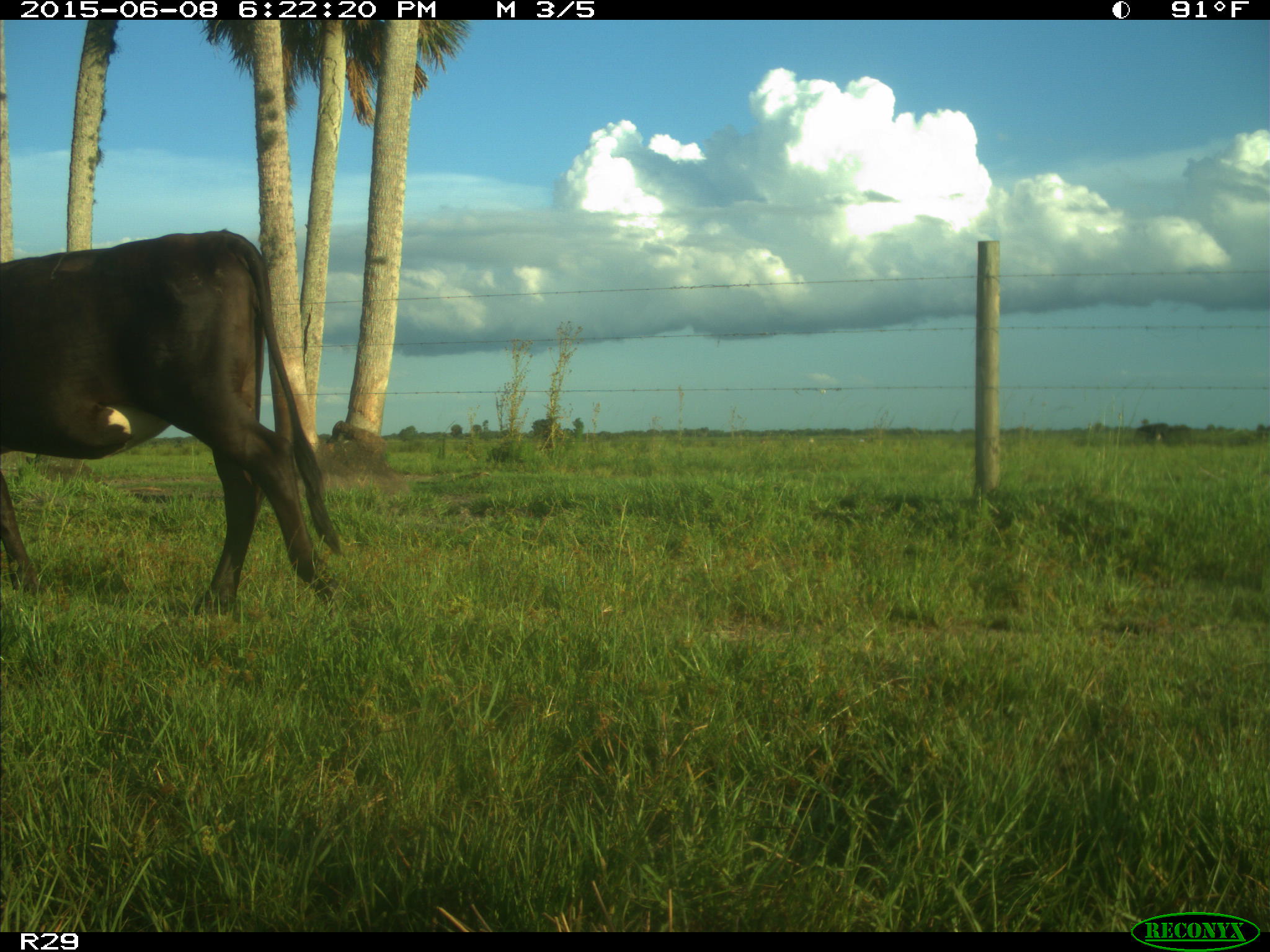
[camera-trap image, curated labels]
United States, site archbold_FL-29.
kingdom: Animalia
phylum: Chordata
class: Mammalia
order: Artiodactyla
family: Bovidae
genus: Bos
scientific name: Bos taurus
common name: domestic cow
Bos taurus (domestic cow).